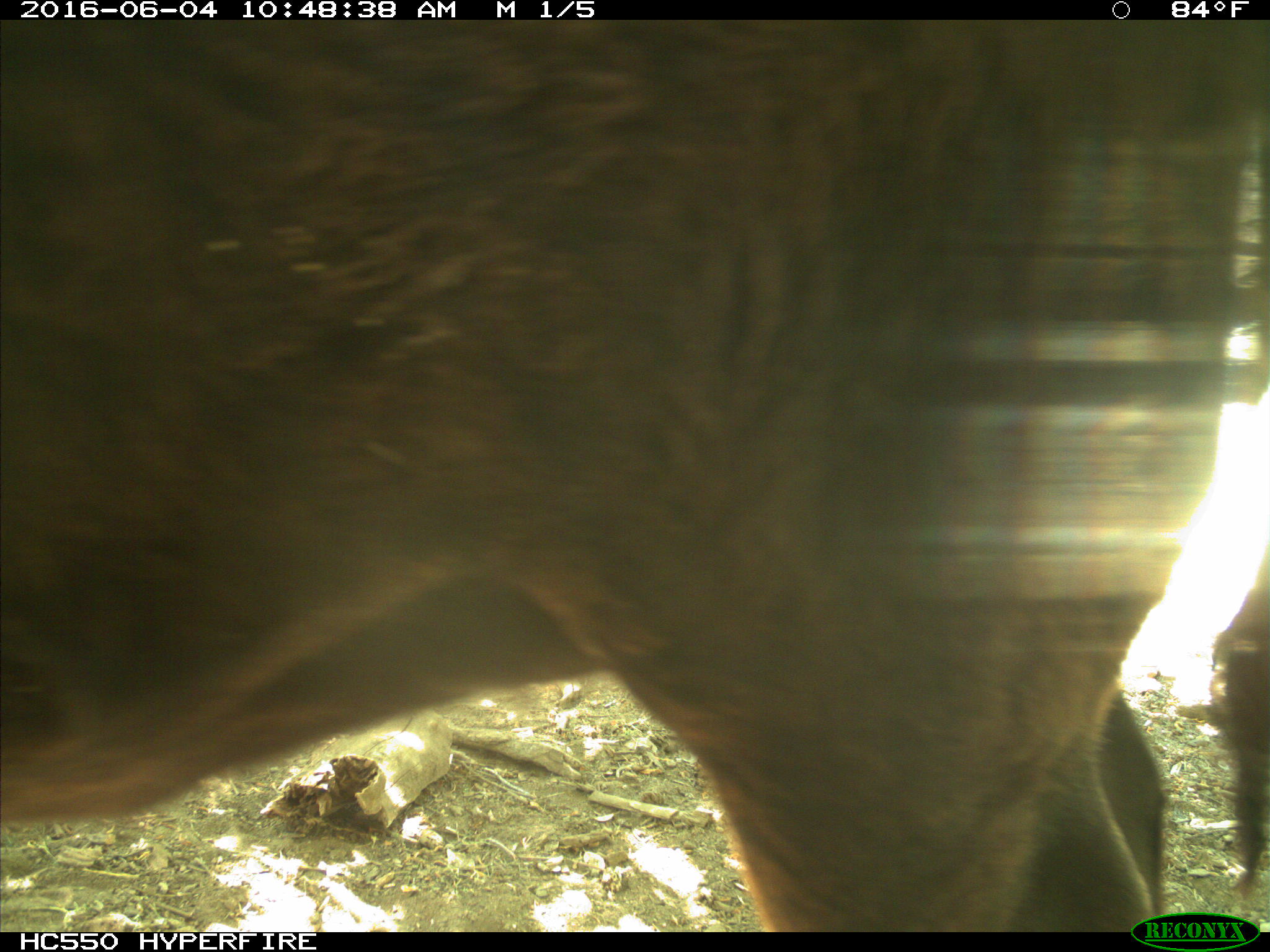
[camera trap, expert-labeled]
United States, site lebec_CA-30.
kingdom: Animalia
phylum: Chordata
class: Mammalia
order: Artiodactyla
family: Bovidae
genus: Bos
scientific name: Bos taurus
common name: domestic cow